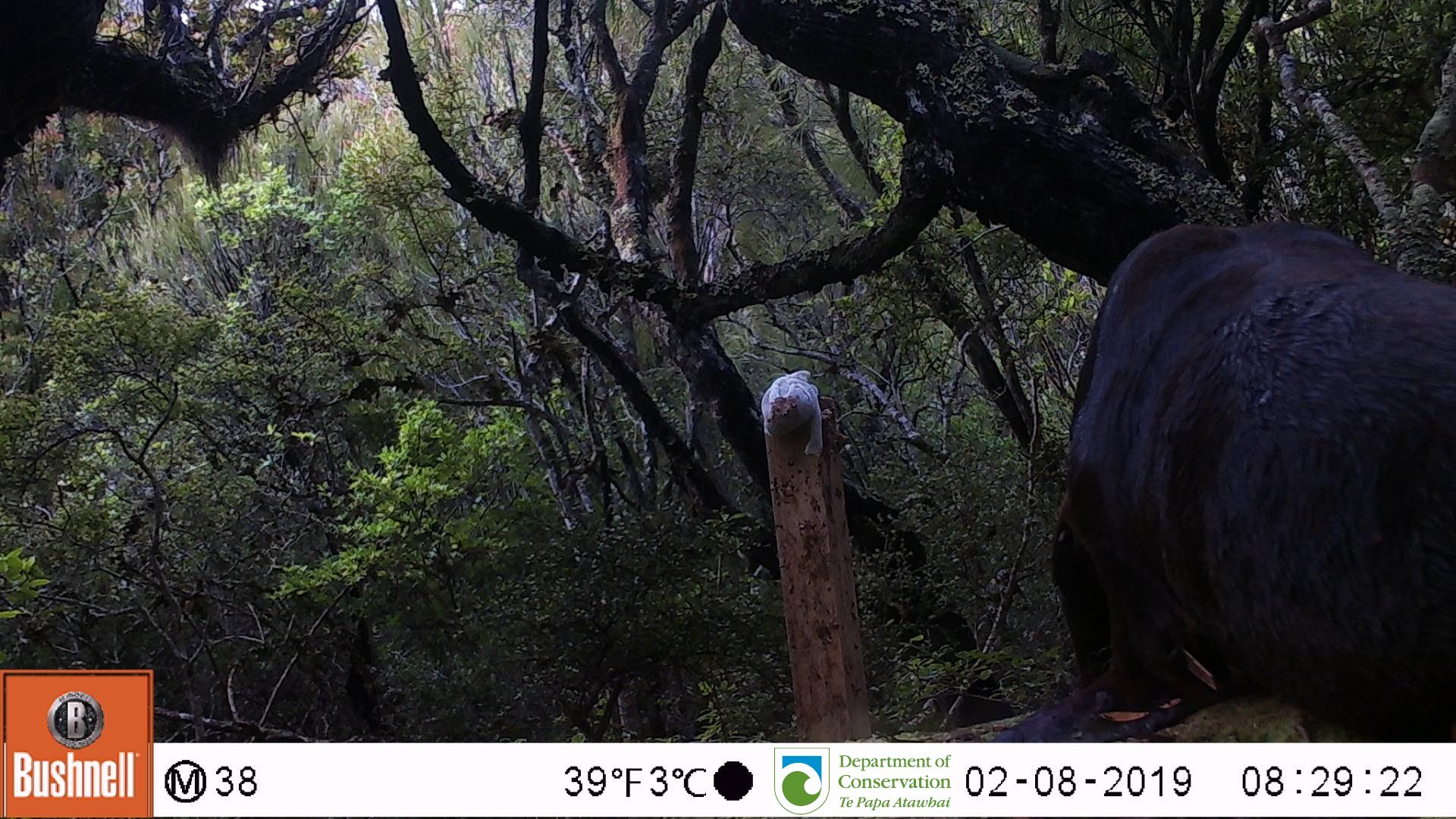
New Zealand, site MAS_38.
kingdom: Animalia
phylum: Chordata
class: Mammalia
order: Carnivora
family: Otariidae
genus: Phocarctos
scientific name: Phocarctos hookeri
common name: new zealand sea lion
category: sealion